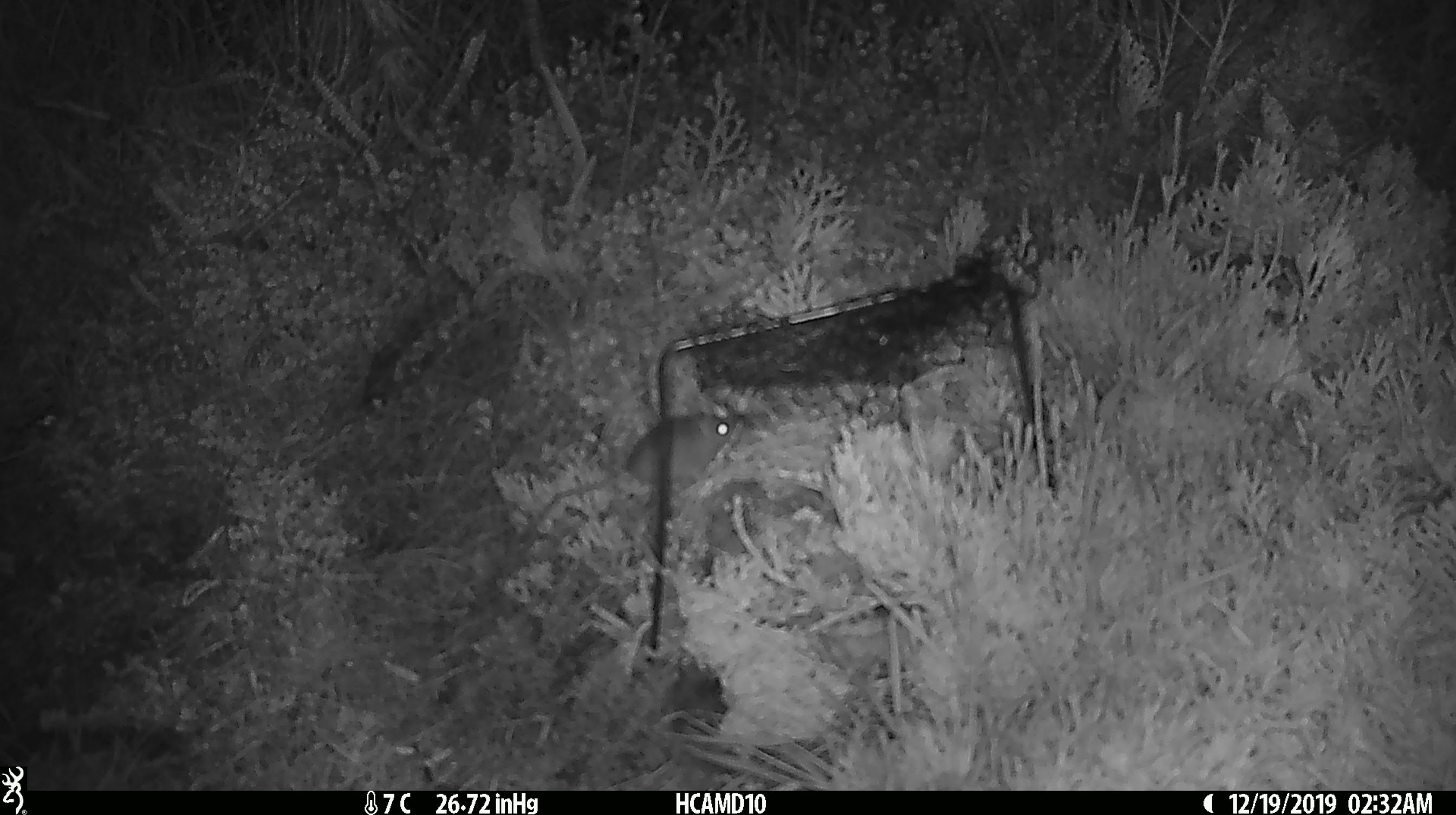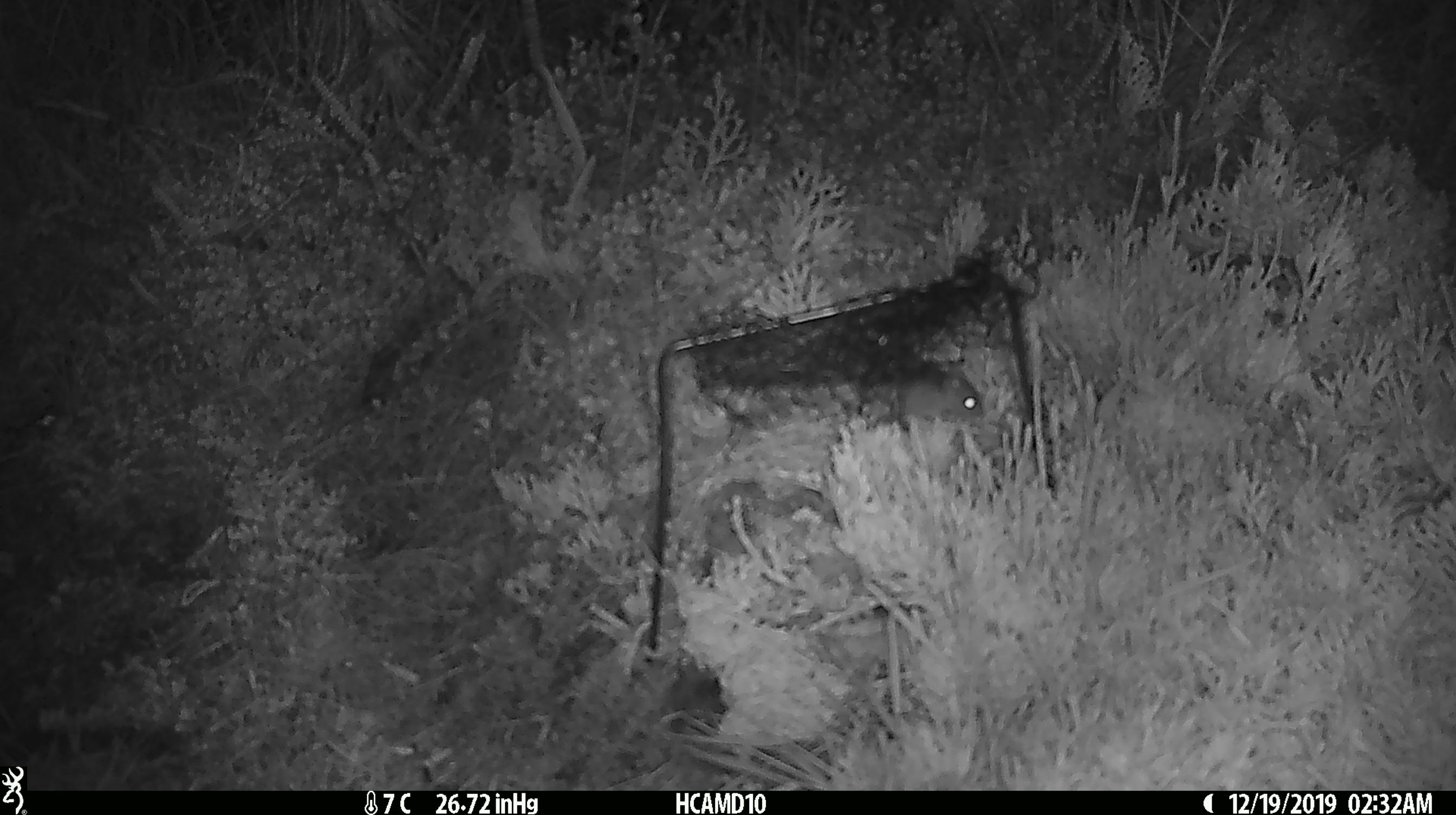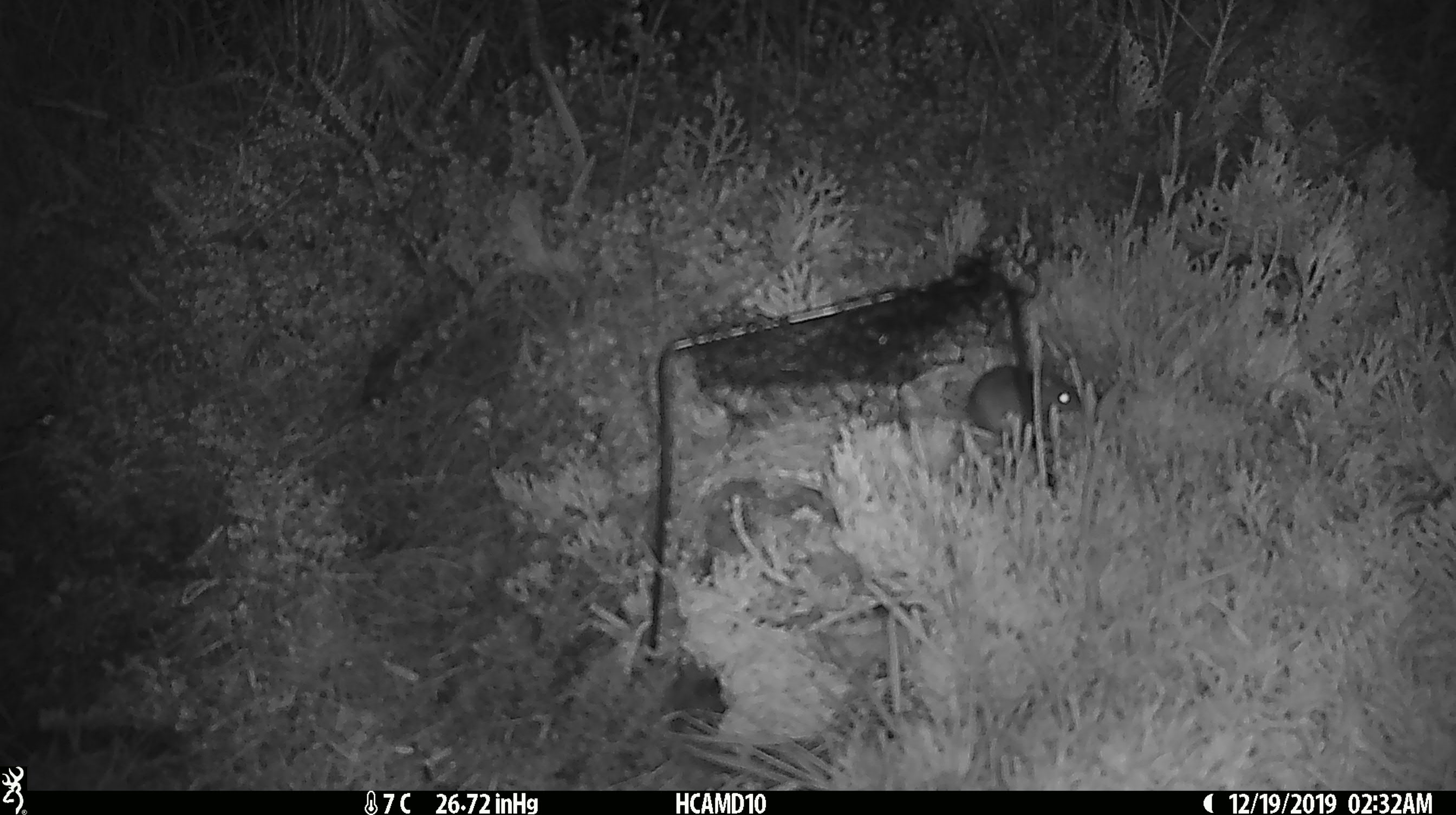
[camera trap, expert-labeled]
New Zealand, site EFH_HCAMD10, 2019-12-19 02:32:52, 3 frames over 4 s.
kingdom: Animalia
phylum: Chordata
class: Mammalia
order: Rodentia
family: Muridae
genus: Mus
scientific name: Mus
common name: mouse